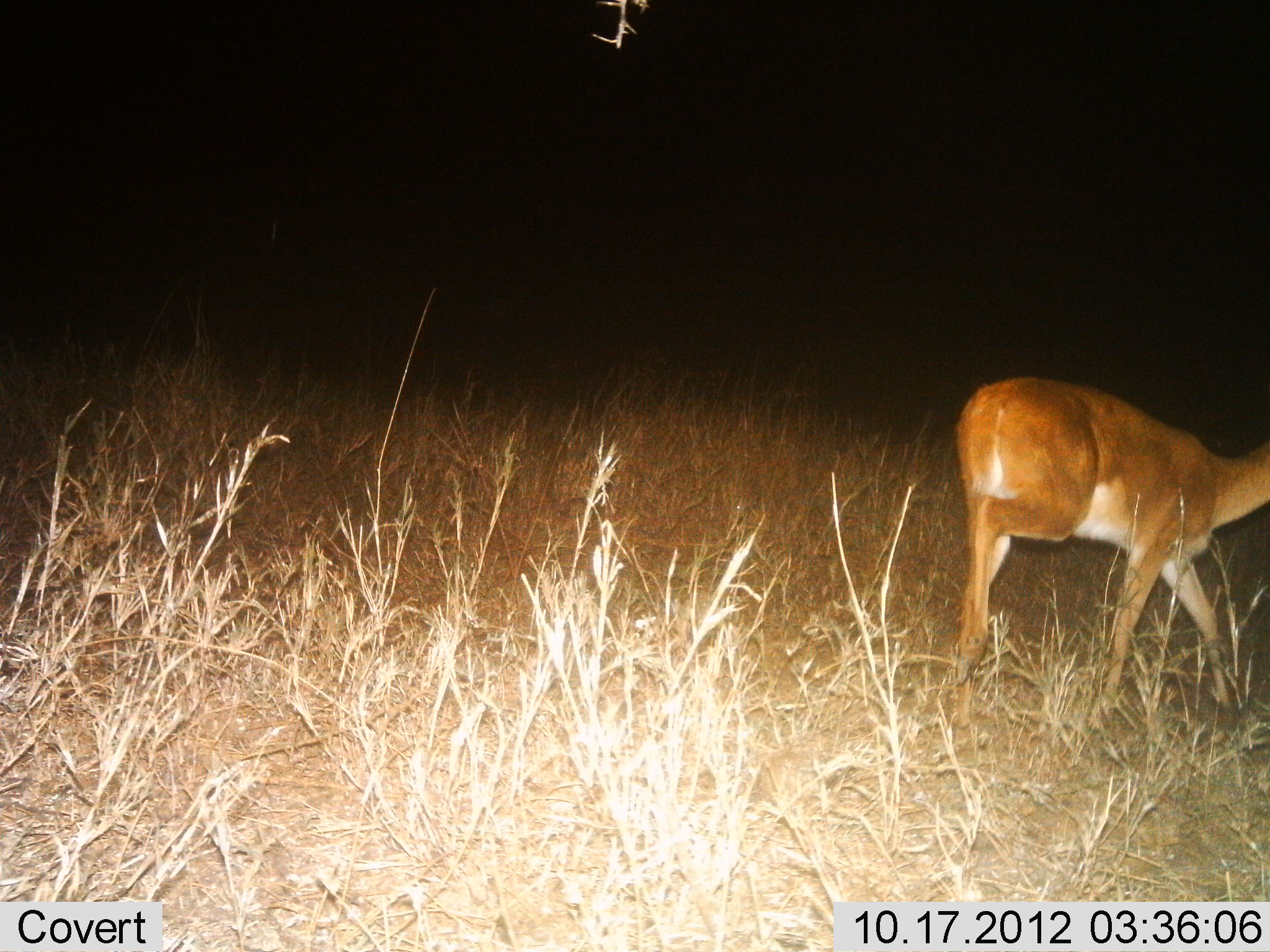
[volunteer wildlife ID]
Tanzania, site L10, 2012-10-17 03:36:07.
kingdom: Animalia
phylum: Chordata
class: Mammalia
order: Artiodactyla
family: Bovidae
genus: Redunca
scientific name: Redunca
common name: reedbuck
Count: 1.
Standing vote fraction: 10%.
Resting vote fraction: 0%.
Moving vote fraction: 90%.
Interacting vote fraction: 0%.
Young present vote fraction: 0%.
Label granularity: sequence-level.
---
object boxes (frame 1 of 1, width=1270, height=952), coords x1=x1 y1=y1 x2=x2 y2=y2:
animal: x1=949 y1=375 x2=1269 y2=733